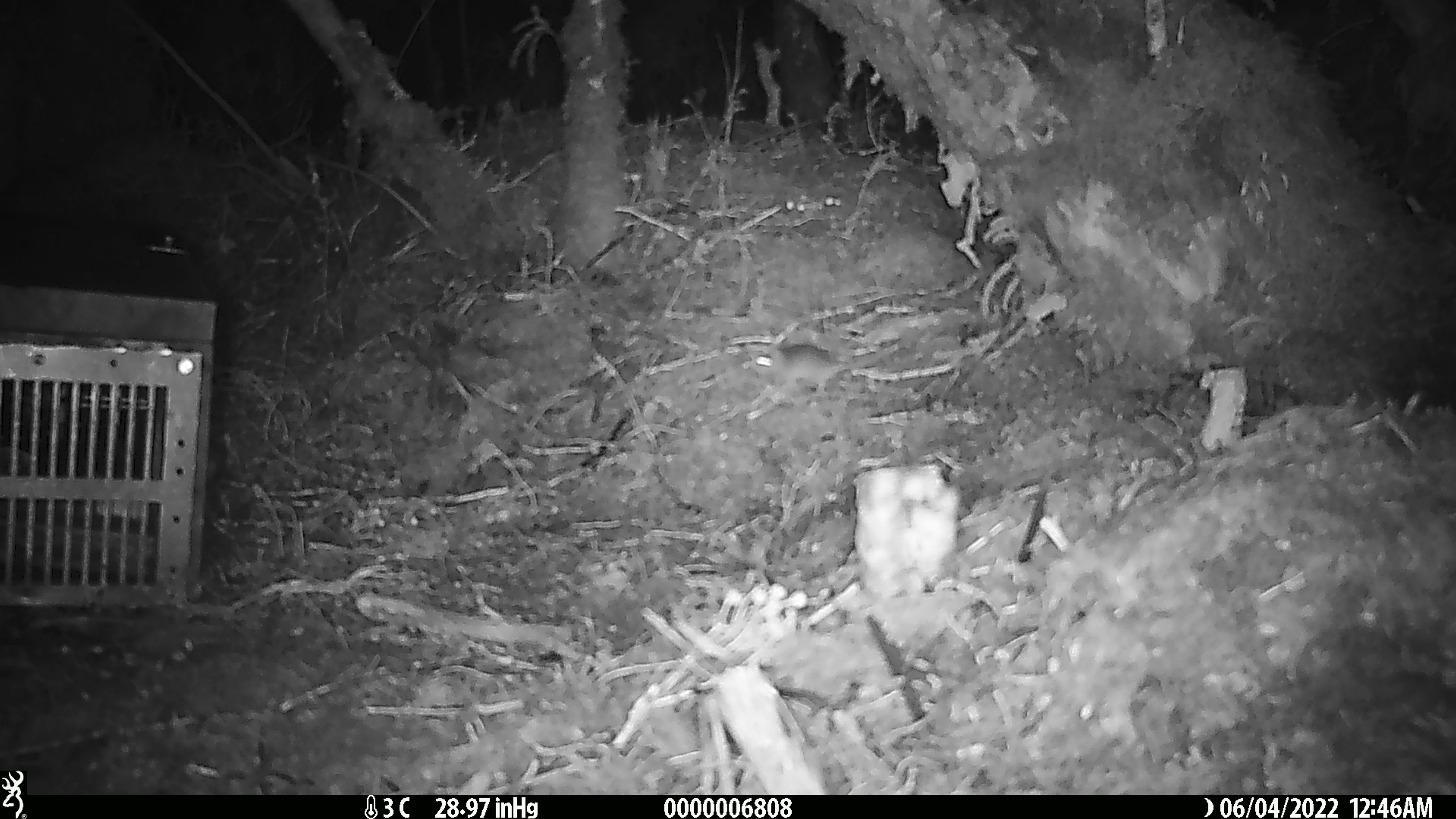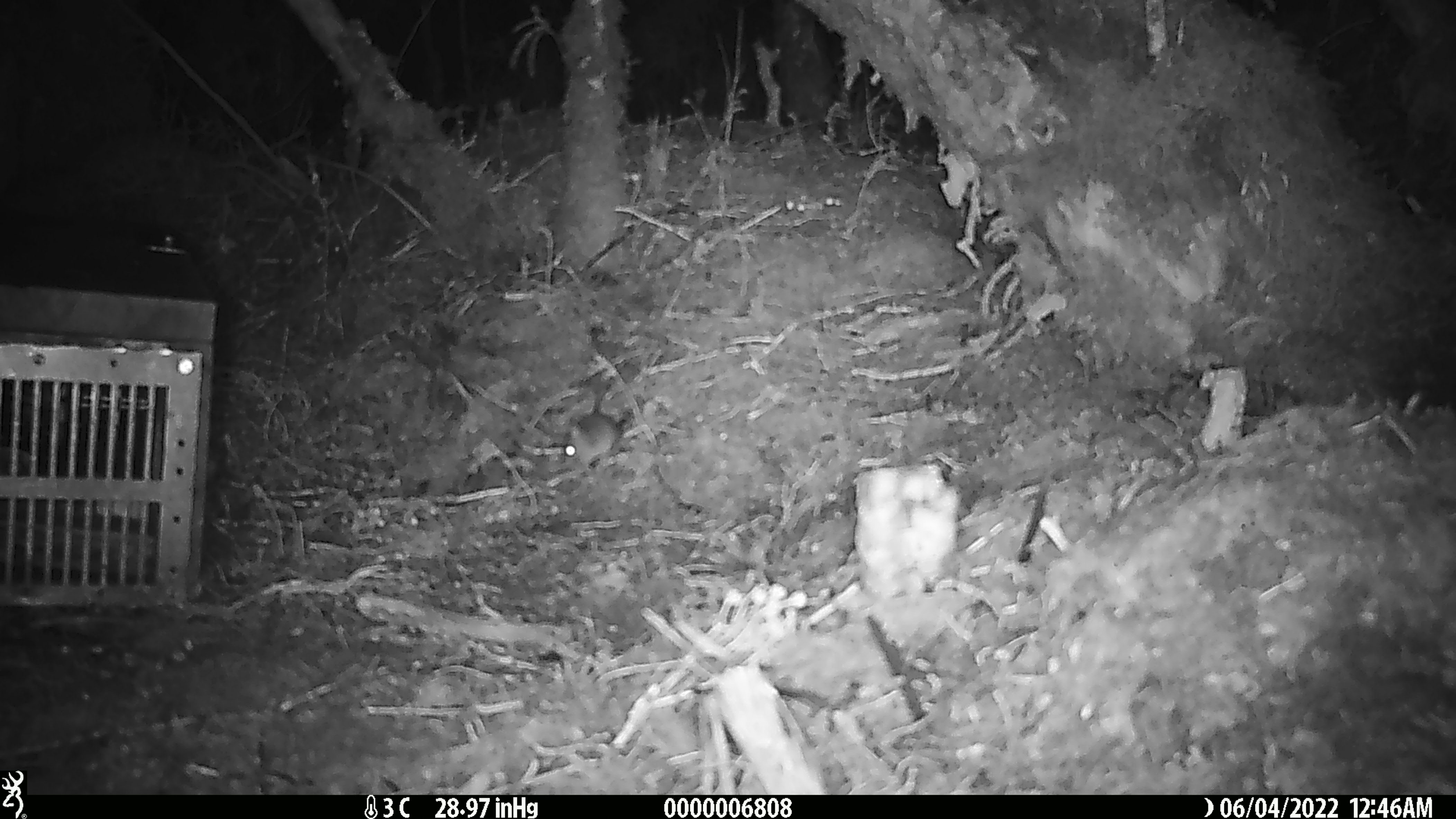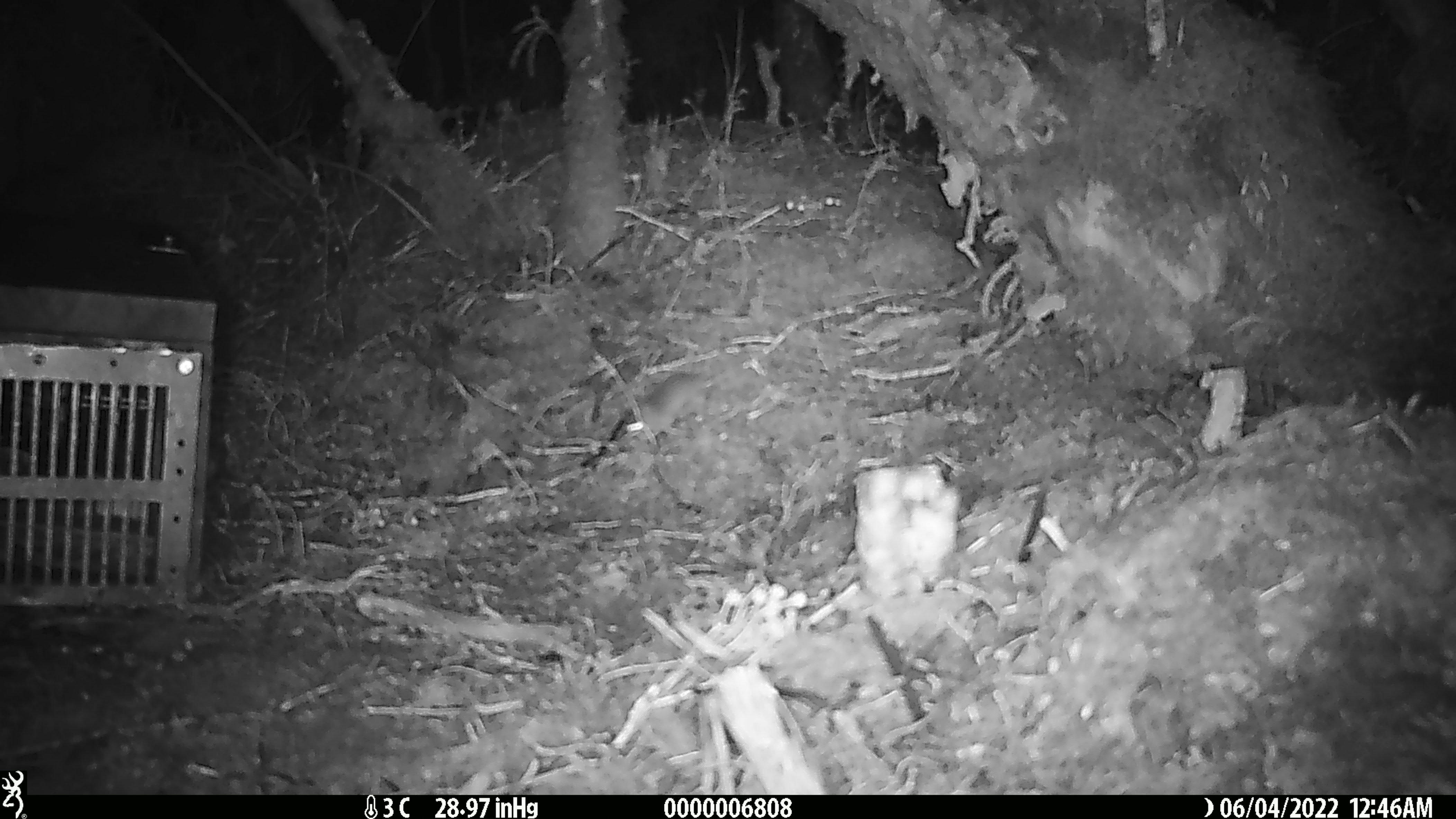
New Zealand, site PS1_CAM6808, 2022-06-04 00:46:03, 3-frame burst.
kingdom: Animalia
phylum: Chordata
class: Mammalia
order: Rodentia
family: Muridae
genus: Mus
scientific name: Mus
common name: mouse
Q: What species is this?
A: Mouse (Mus).